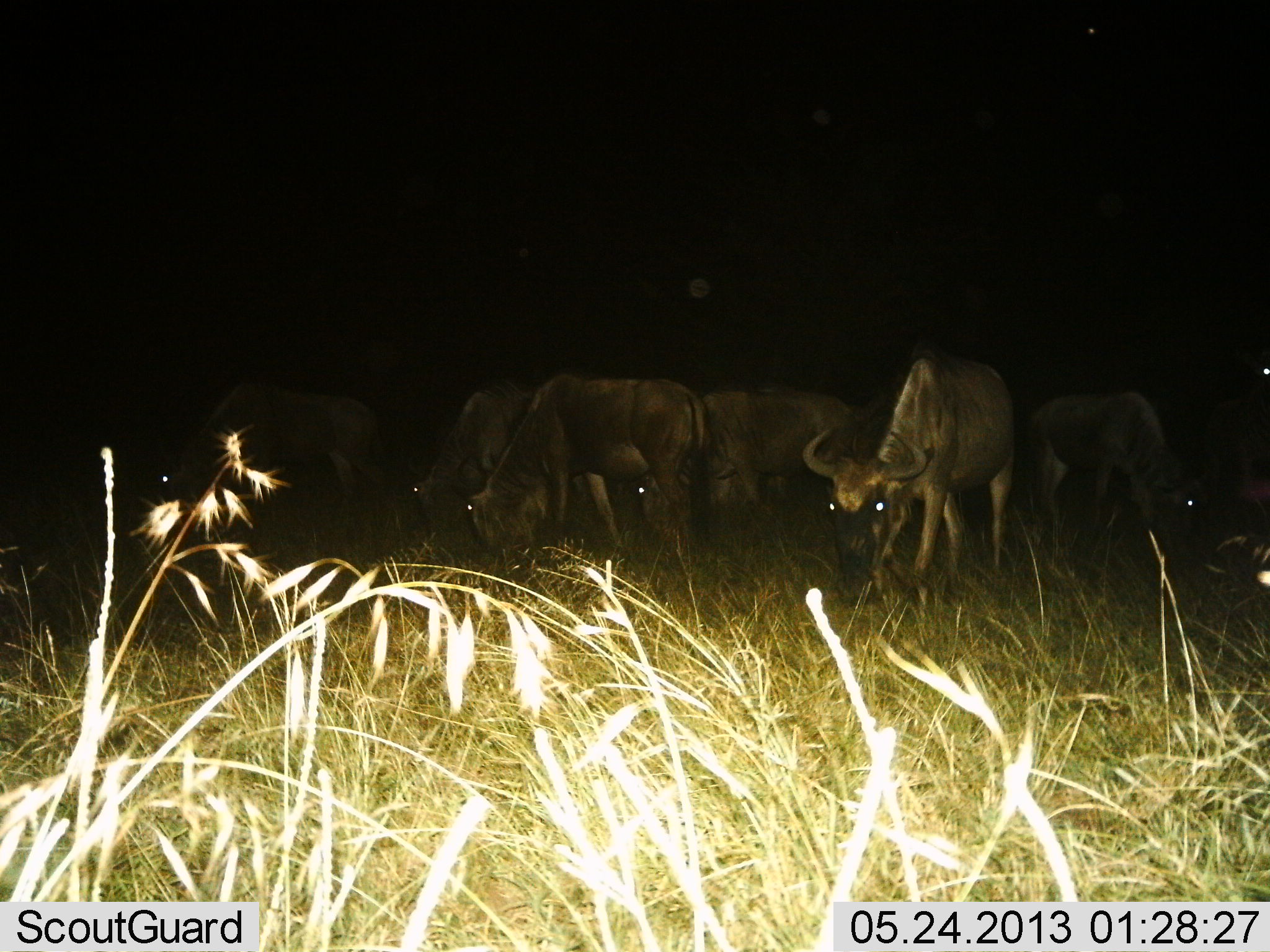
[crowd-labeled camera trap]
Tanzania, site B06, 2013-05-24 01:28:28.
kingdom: Animalia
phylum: Chordata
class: Mammalia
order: Artiodactyla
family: Bovidae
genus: Connochaetes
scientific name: Connochaetes taurinus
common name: blue wildebeest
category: wildebeest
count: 6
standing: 40%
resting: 0%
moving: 0%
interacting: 0%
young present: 0%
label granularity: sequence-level